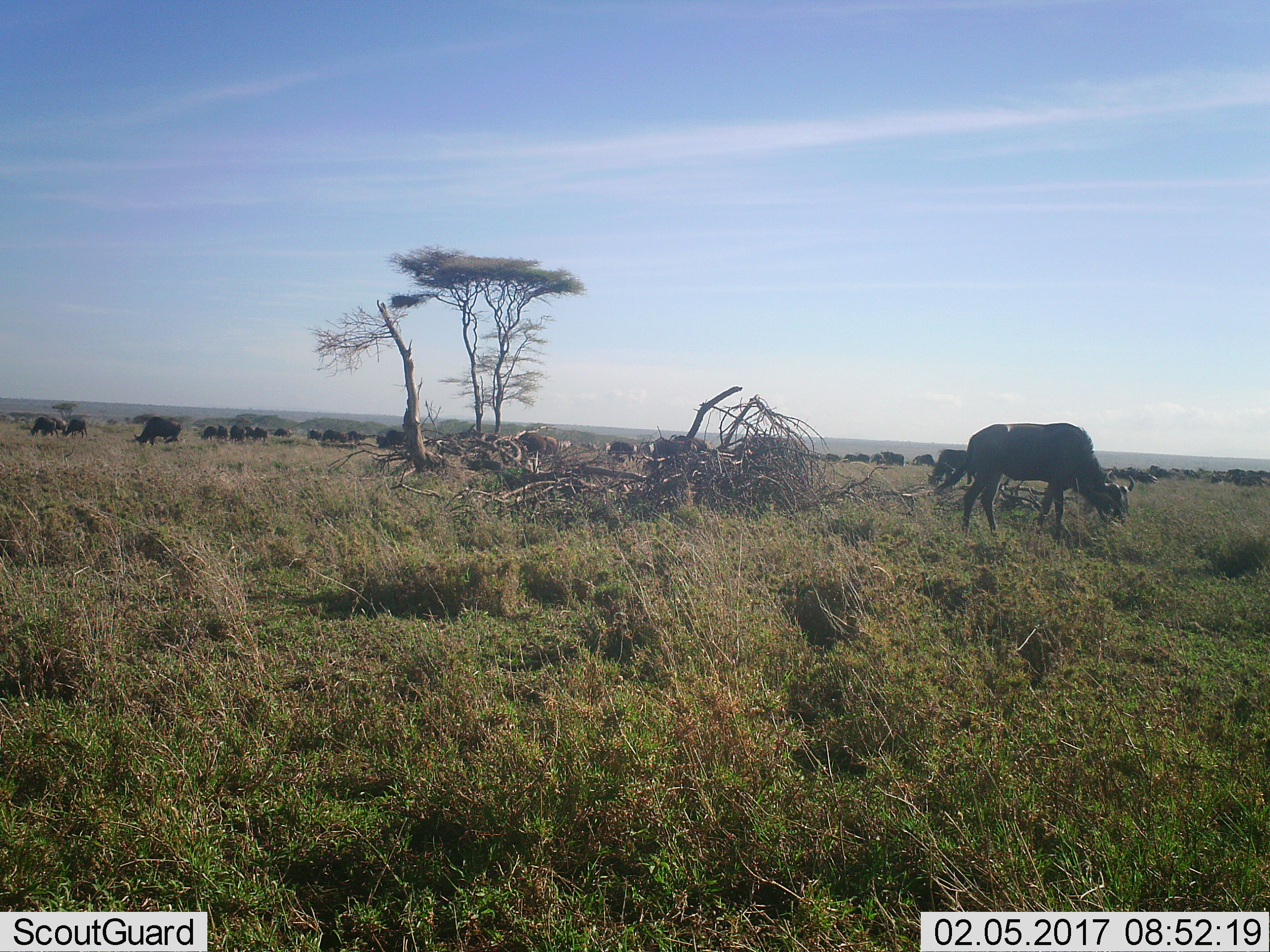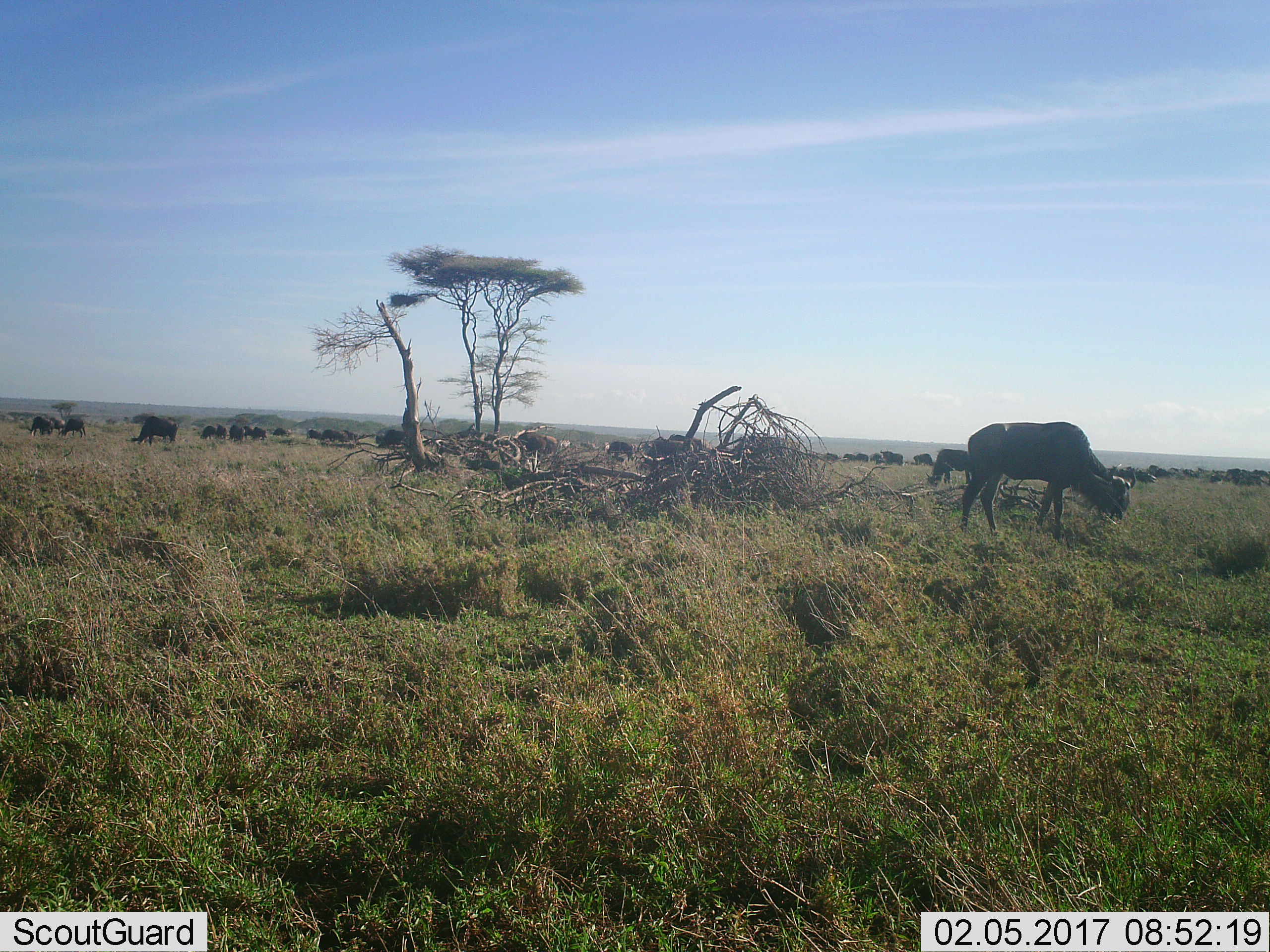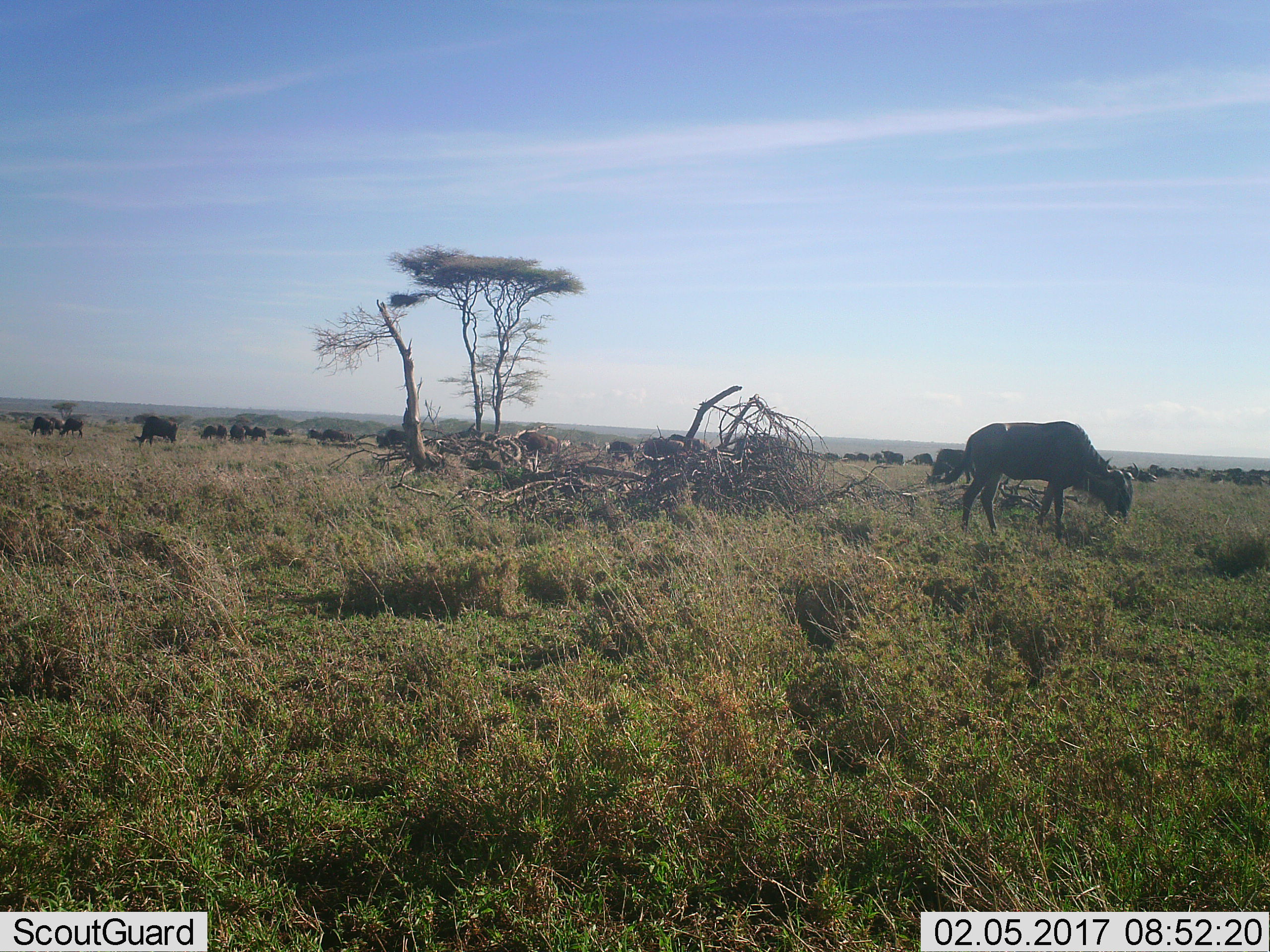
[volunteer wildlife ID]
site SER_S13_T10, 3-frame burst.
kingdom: Animalia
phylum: Chordata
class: Mammalia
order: Artiodactyla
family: Bovidae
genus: Connochaetes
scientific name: Connochaetes taurinus taurinus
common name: blue wildebeest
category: wildebeestblue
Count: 11-50.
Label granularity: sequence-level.